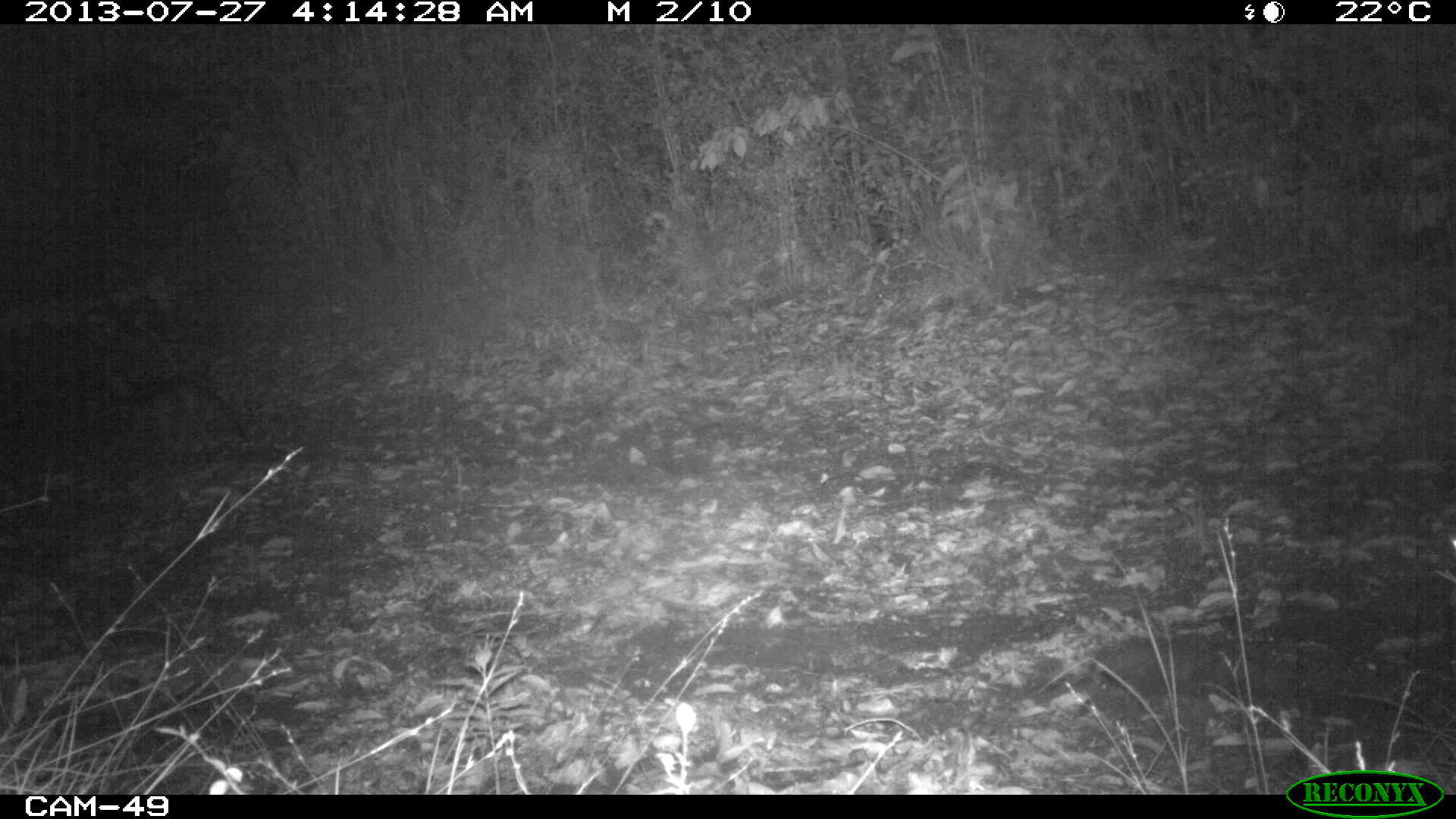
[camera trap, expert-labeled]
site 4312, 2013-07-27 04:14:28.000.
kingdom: Animalia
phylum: Chordata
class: Mammalia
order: Carnivora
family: Canidae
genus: Urocyon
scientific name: Urocyon cinereoargenteus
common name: gray fox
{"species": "Urocyon cinereoargenteus (gray fox)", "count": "1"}